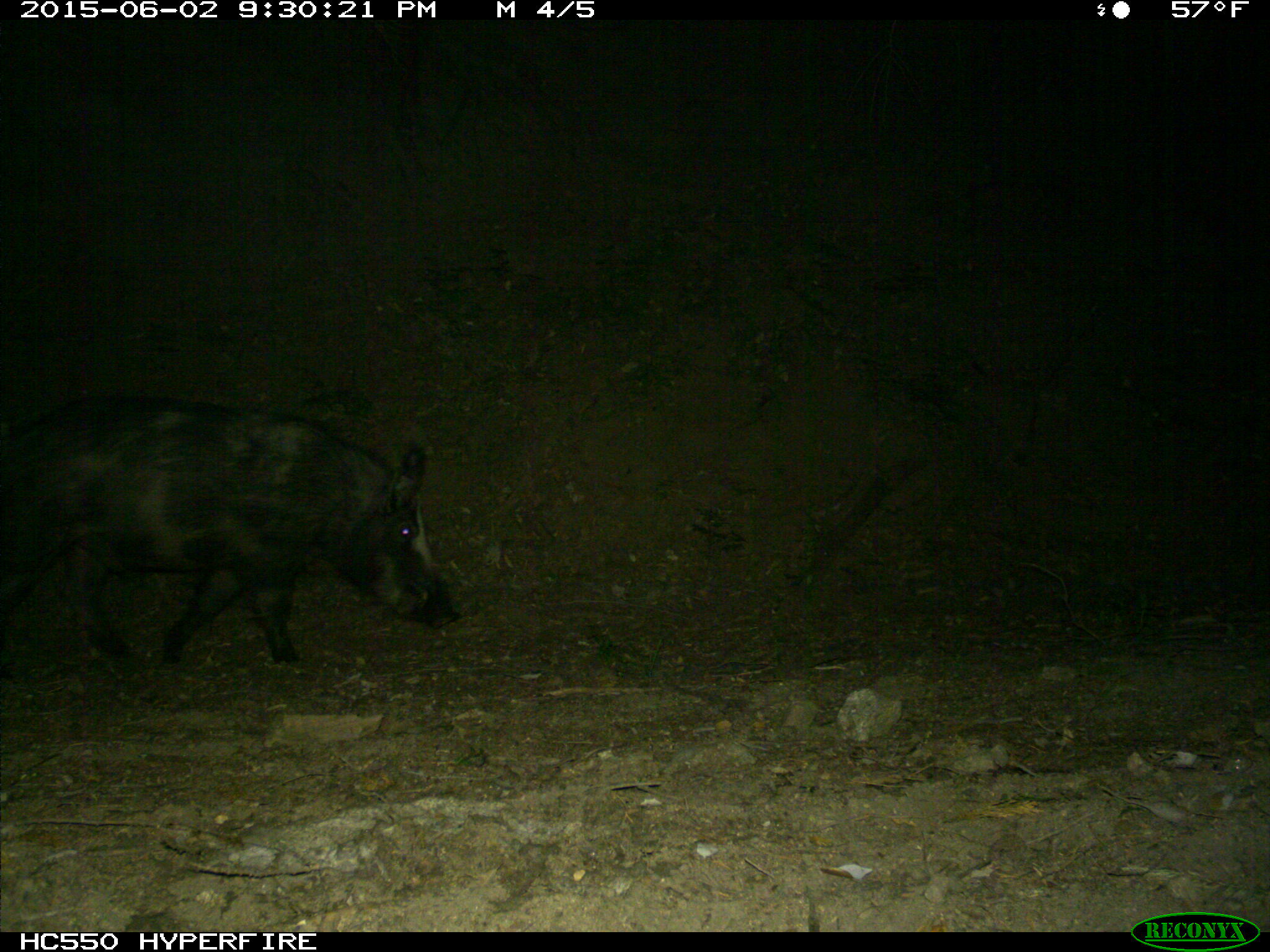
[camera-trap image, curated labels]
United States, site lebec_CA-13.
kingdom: Animalia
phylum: Chordata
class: Mammalia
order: Artiodactyla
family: Suidae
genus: Sus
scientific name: Sus scrofa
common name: wild boar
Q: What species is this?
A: Sus scrofa (wild boar).